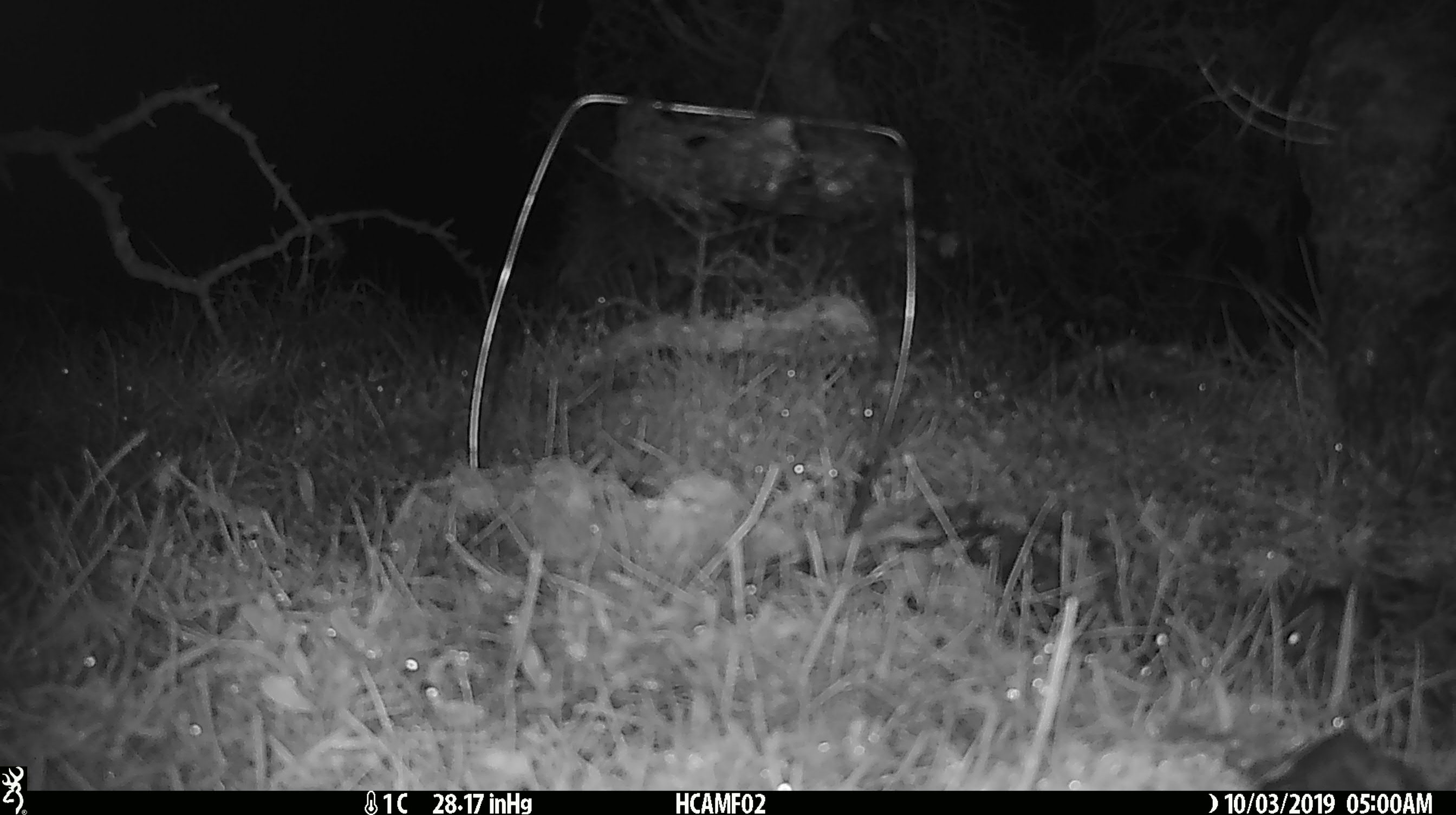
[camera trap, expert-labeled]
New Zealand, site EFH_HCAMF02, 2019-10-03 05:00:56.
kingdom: Animalia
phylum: Chordata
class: Mammalia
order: Rodentia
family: Muridae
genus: Mus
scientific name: Mus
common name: mouse